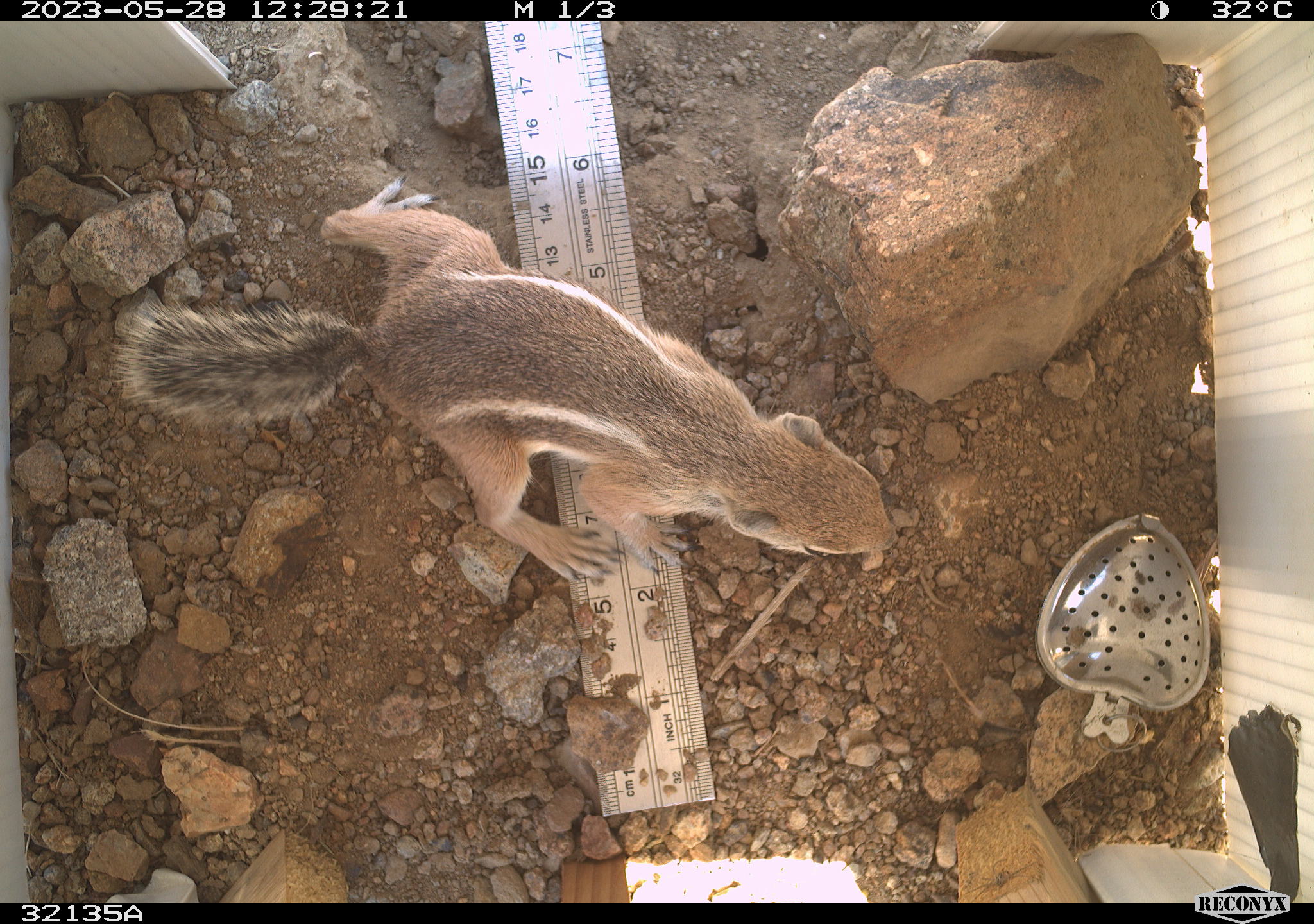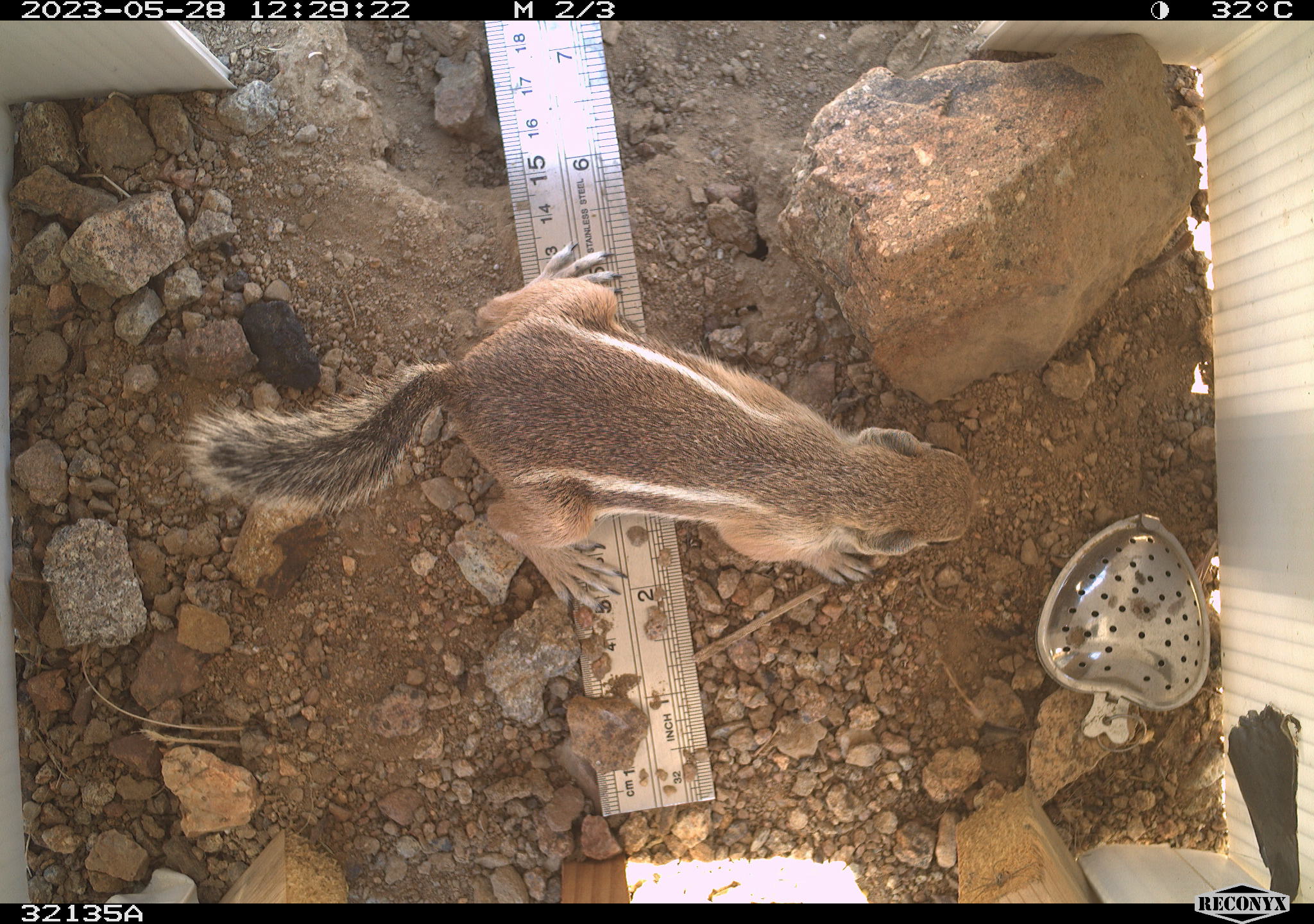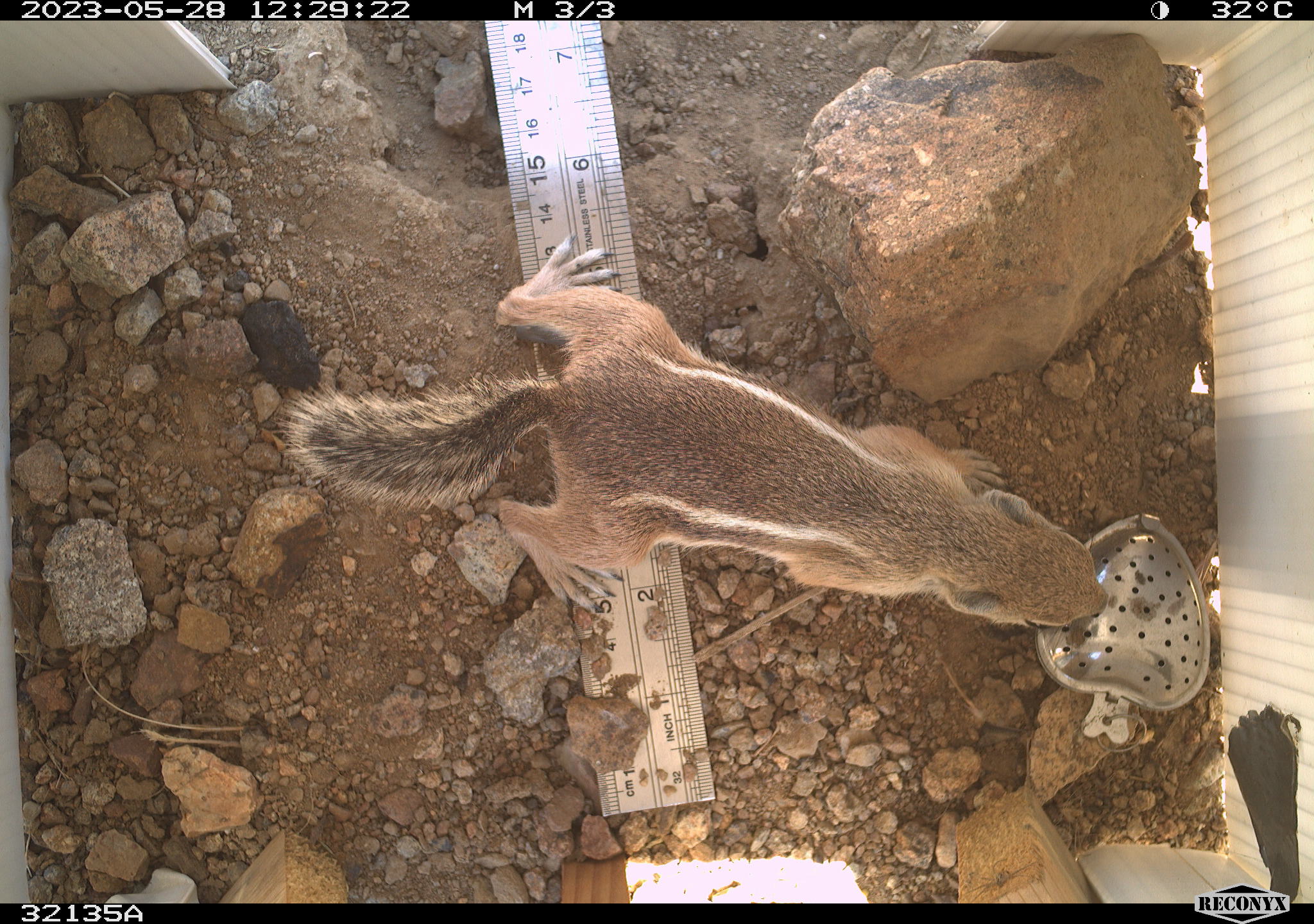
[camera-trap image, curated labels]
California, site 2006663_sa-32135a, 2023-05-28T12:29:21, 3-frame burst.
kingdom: Animalia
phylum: Chordata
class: Mammalia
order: Rodentia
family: Sciuridae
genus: Ammospermophilus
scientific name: Ammospermophilus leucurus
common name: white-tailed antelope squirrel